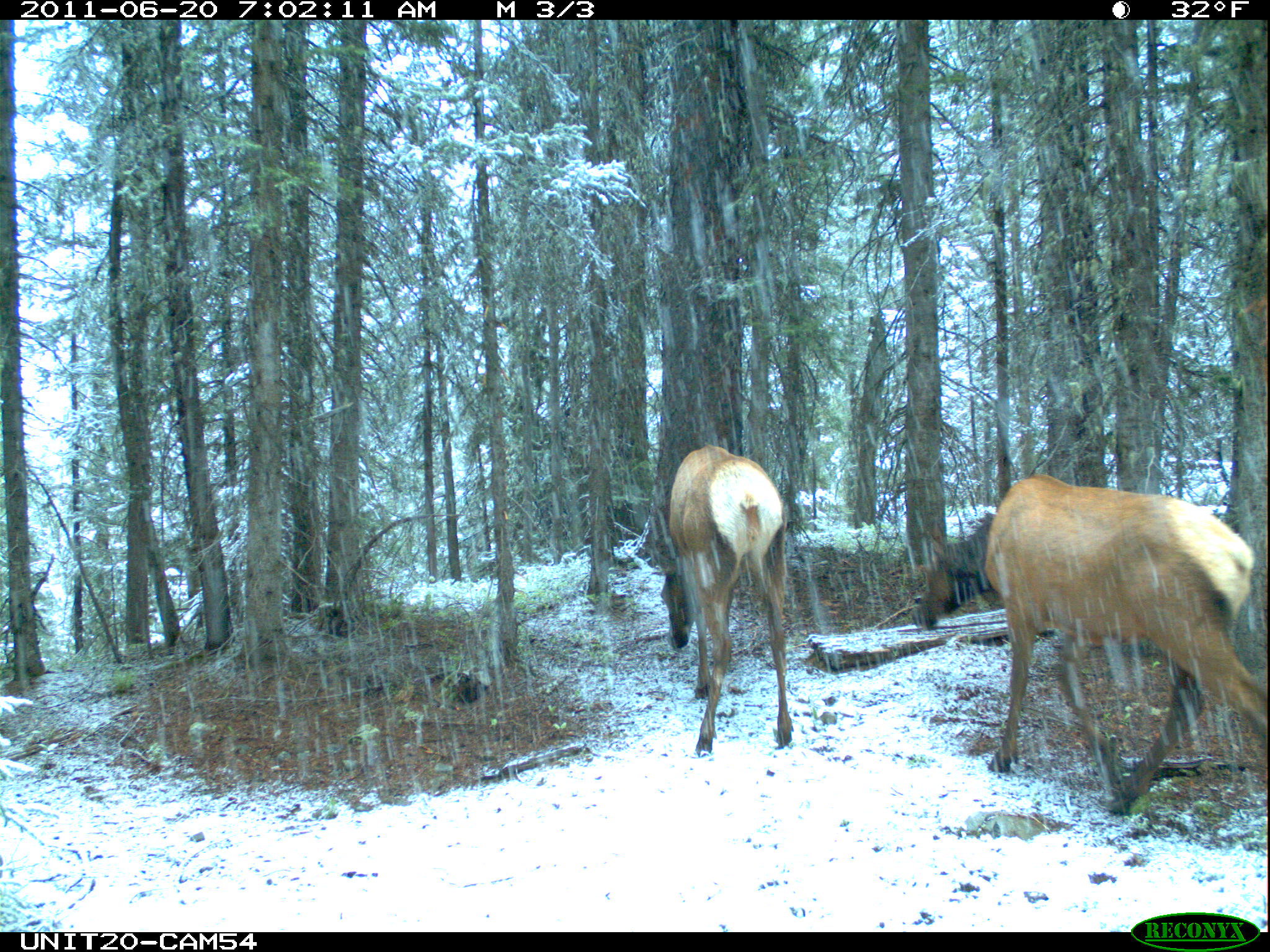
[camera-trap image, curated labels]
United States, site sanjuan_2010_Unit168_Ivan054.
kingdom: Animalia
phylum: Chordata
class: Mammalia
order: Artiodactyla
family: Cervidae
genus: Cervus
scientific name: Cervus elaphus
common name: red deer